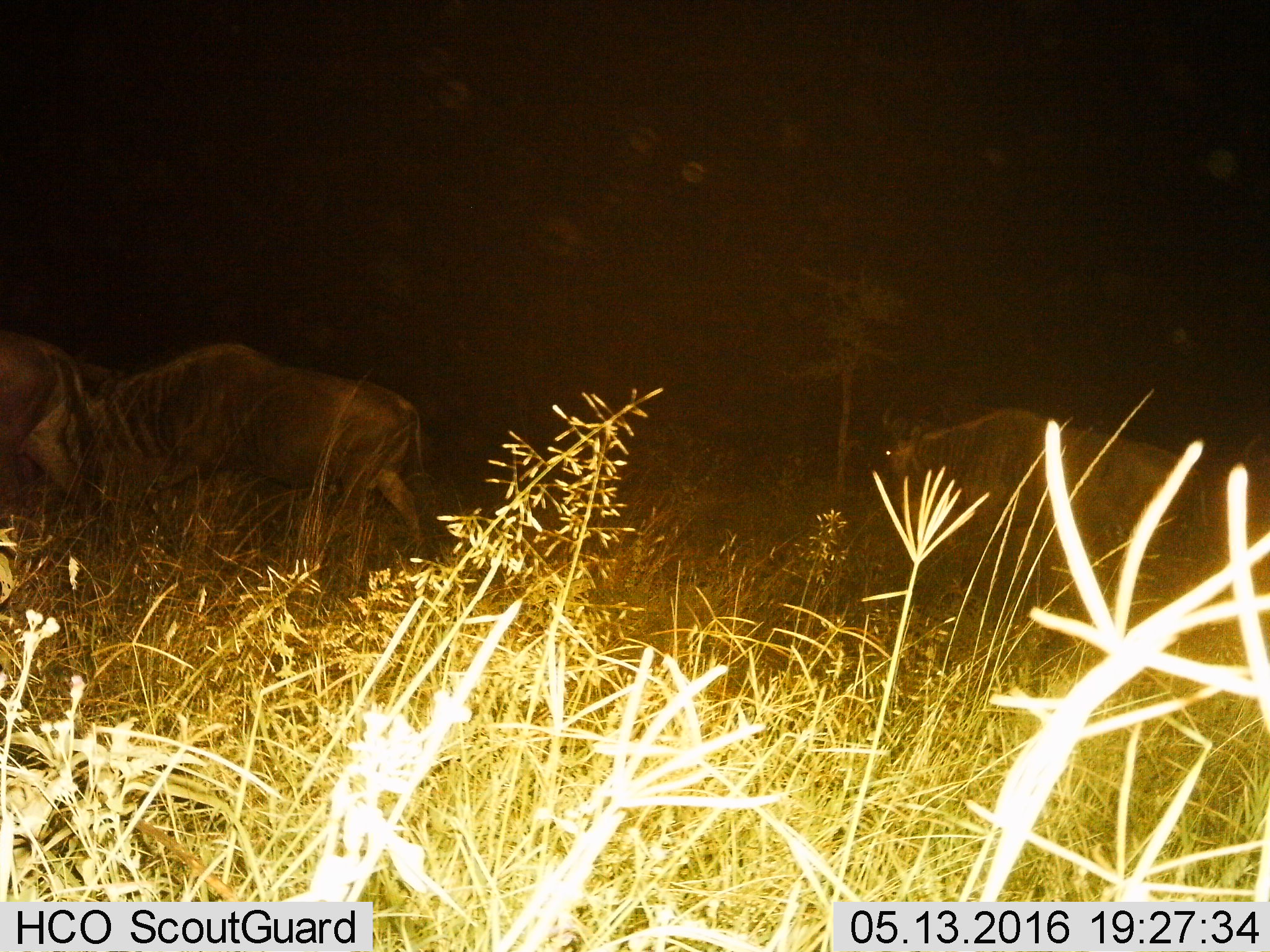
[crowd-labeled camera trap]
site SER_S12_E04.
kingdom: Animalia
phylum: Chordata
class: Mammalia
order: Artiodactyla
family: Bovidae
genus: Connochaetes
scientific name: Connochaetes taurinus taurinus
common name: blue wildebeest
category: wildebeestblue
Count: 3.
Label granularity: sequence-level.